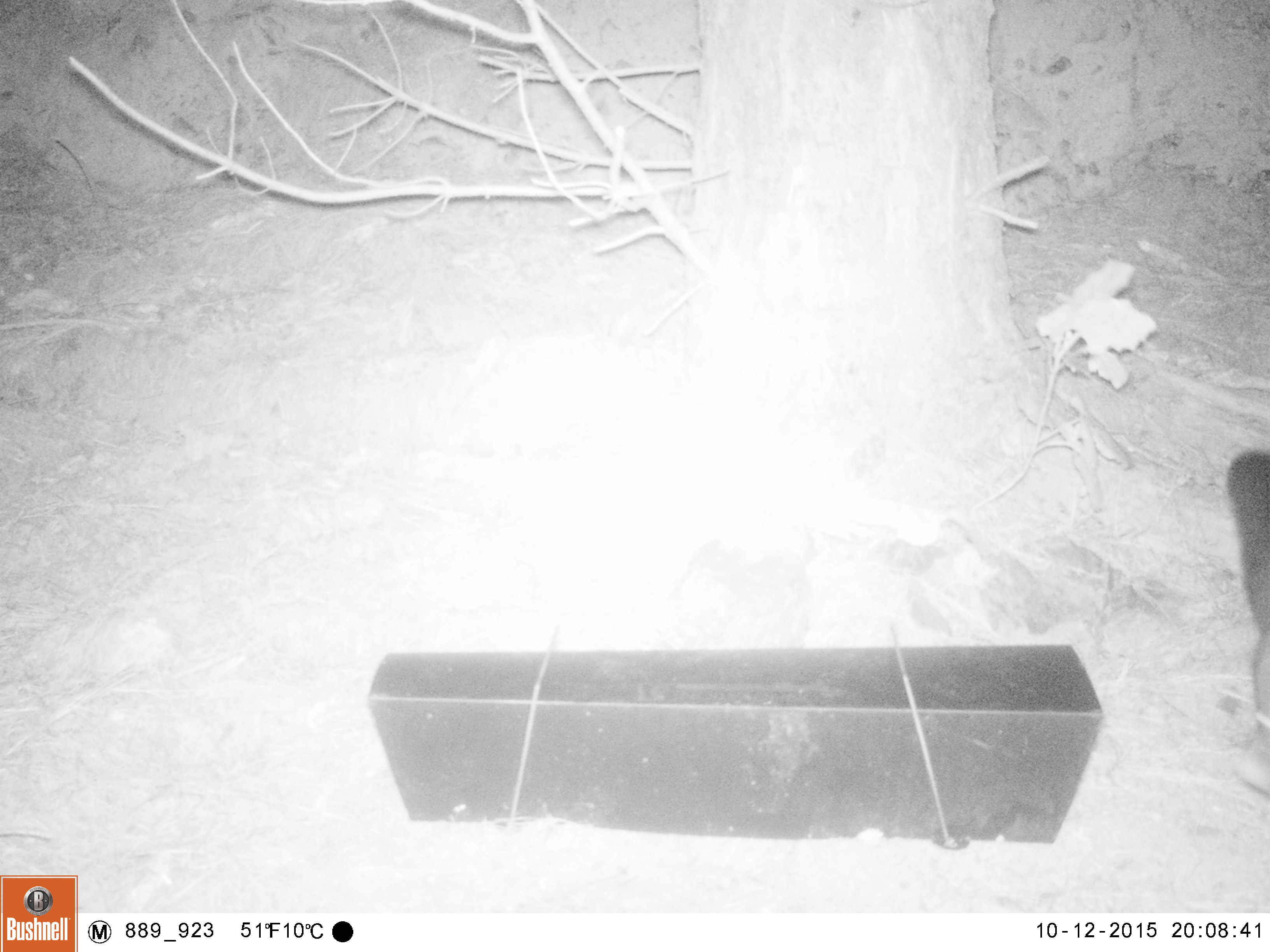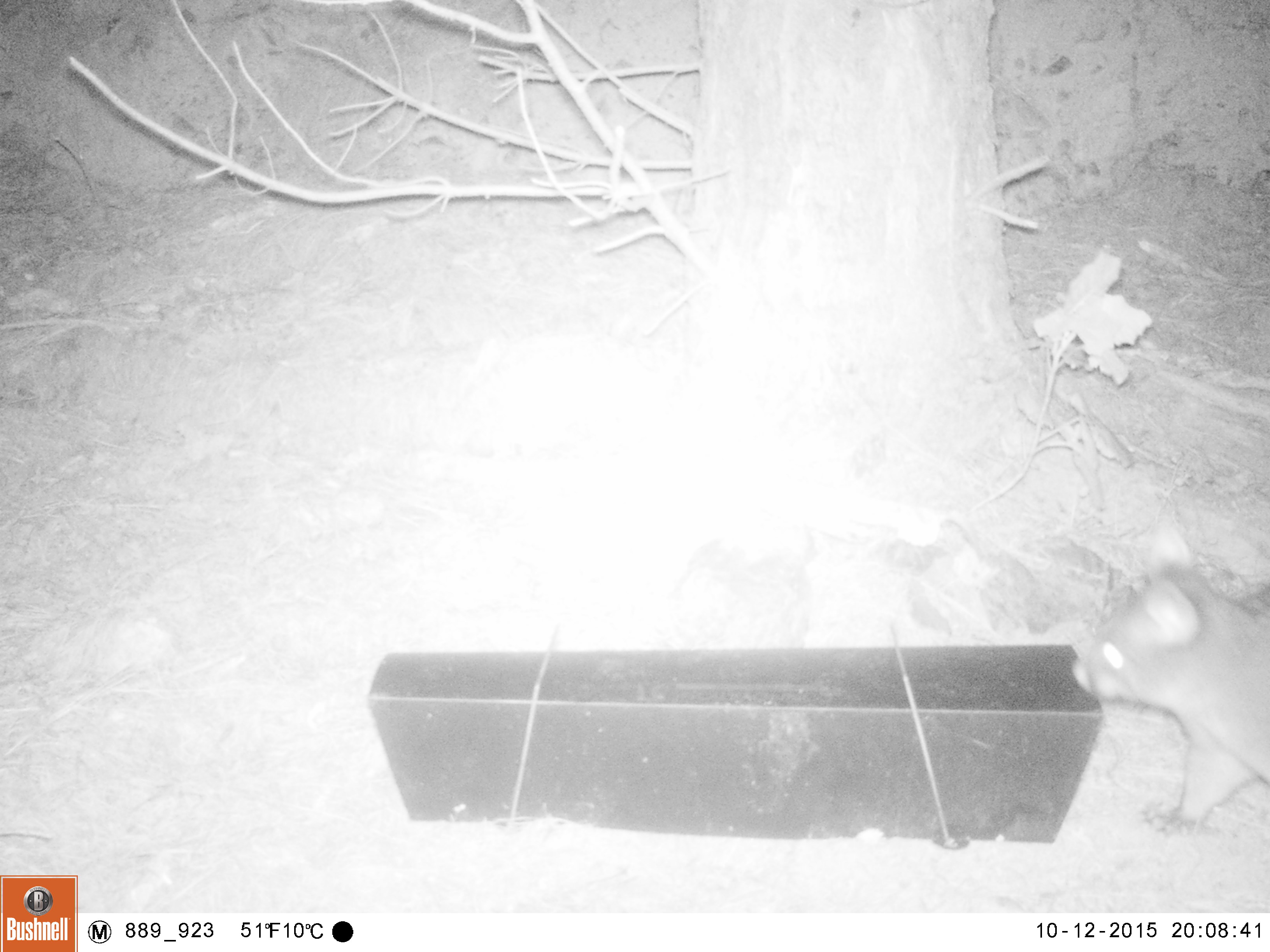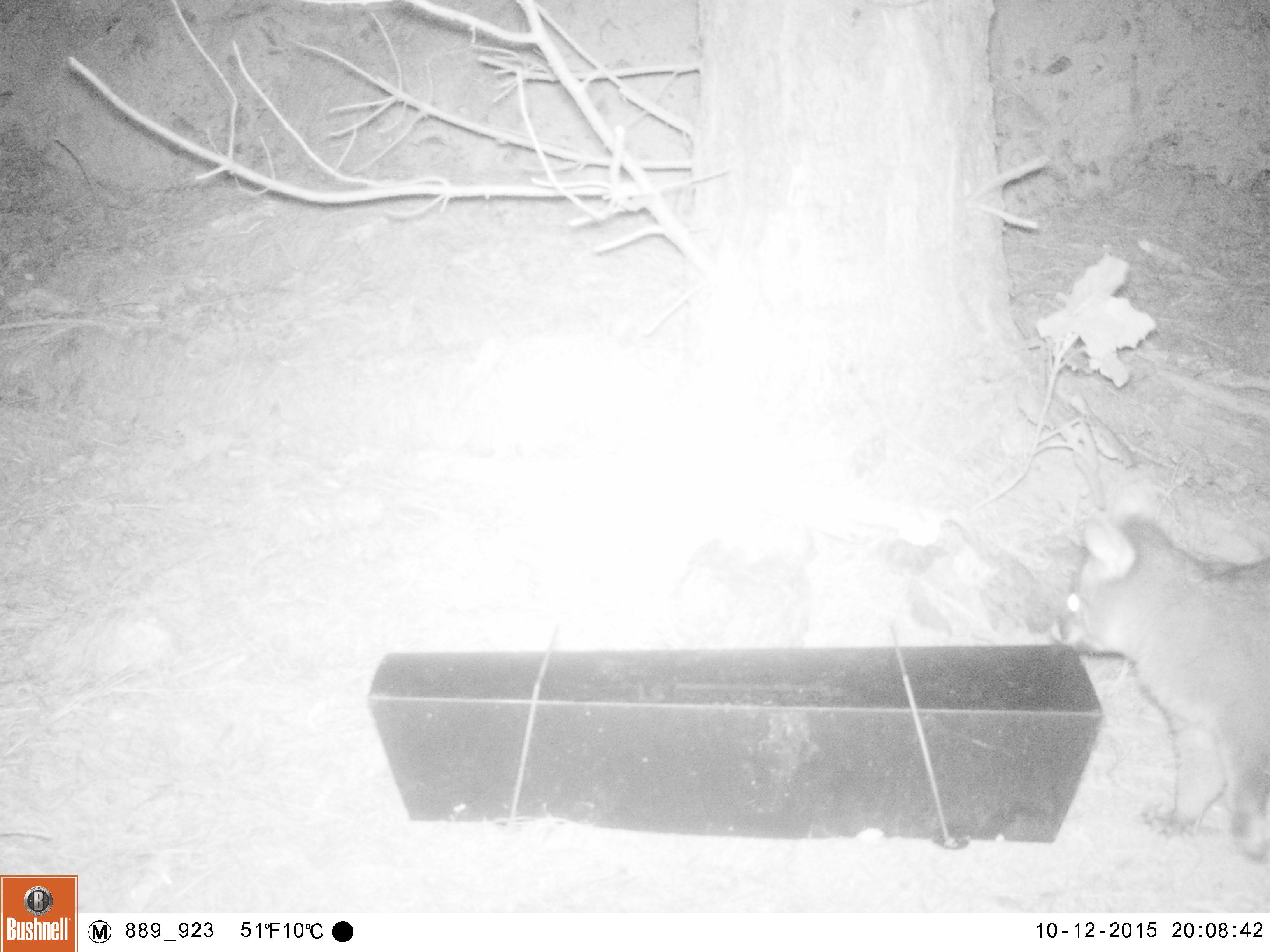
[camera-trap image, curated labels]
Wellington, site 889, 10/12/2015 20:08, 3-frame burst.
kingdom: Animalia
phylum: Chordata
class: Mammalia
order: Didelphimorphia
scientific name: Didelphimorphia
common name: possum